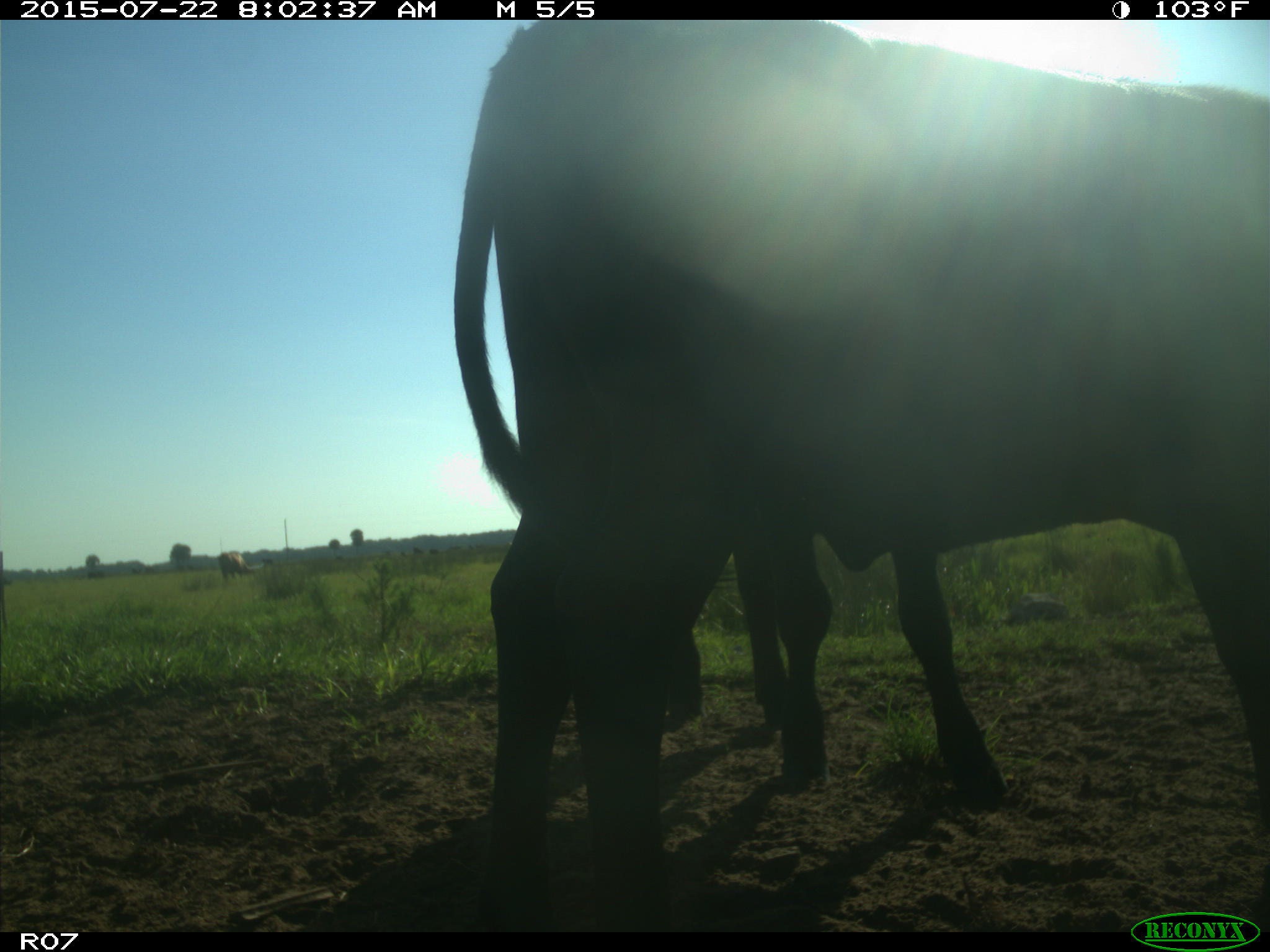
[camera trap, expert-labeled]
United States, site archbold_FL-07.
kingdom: Animalia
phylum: Chordata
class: Mammalia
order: Carnivora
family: Felidae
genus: Lynx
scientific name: Lynx rufus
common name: bobcat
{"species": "Lynx rufus (bobcat)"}